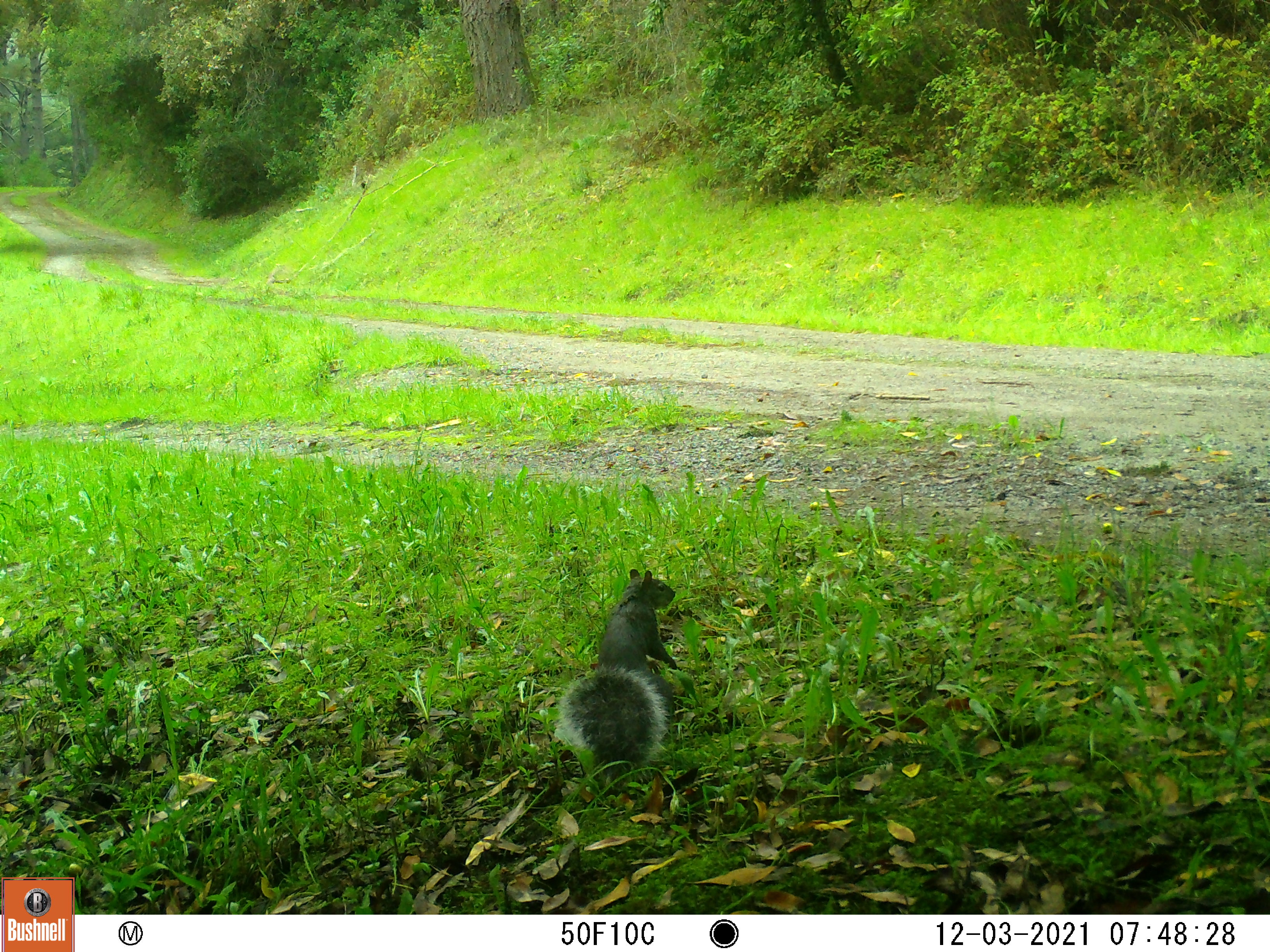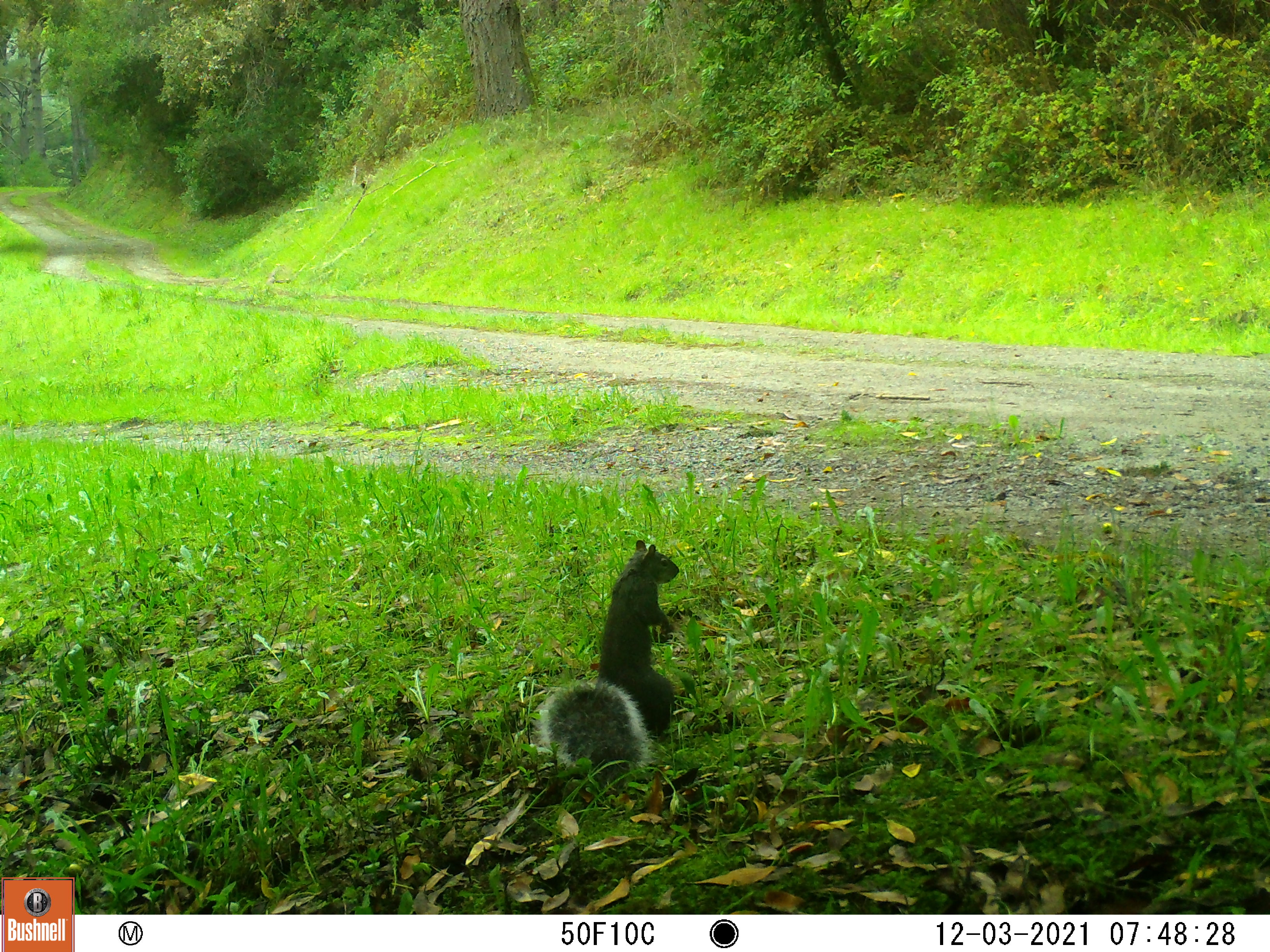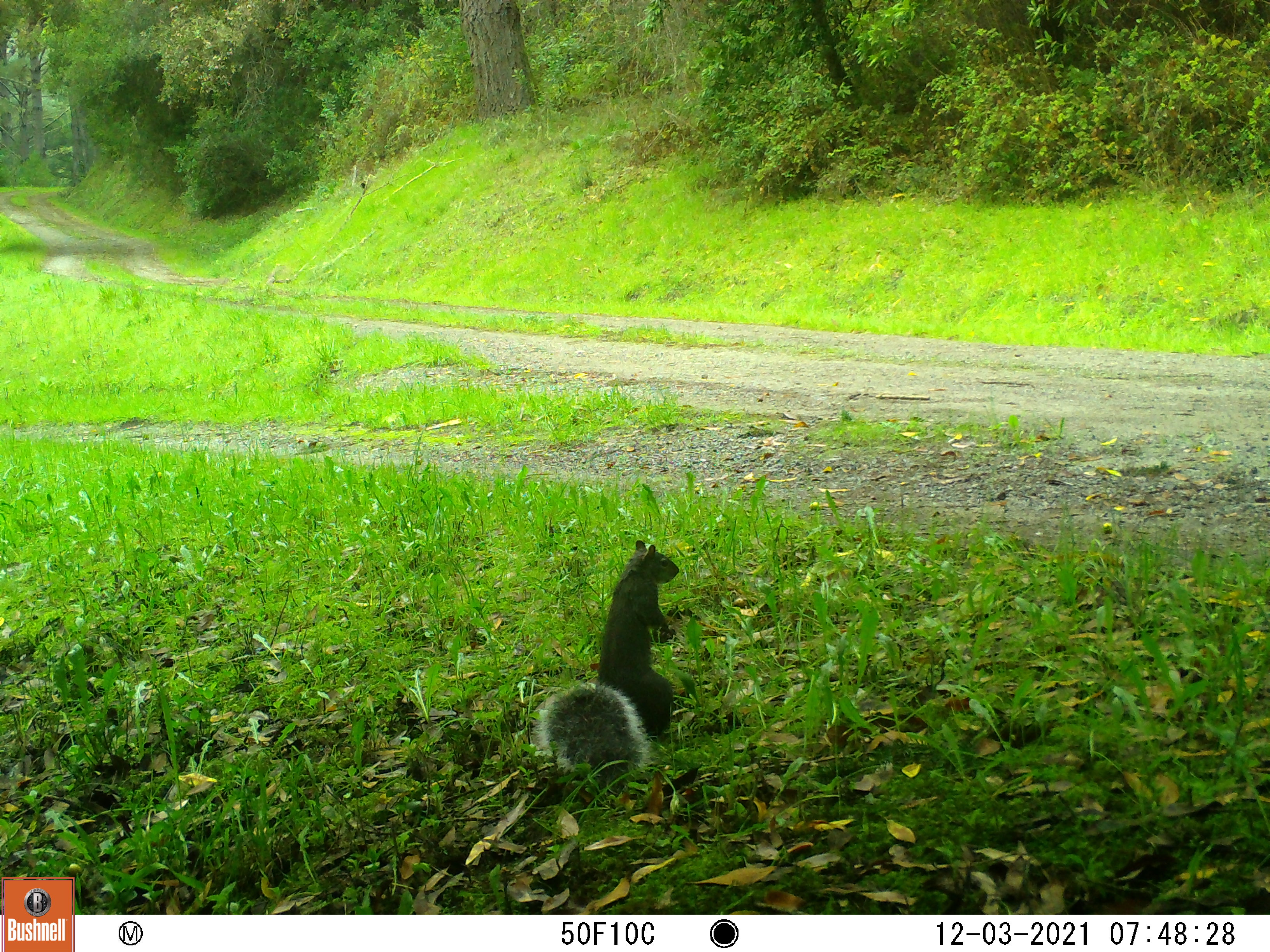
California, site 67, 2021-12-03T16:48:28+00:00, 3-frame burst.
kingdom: Animalia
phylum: Chordata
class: Mammalia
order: Rodentia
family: Sciuridae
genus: Sciurus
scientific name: Sciurus griseus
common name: western gray squirrel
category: western grey squirrel